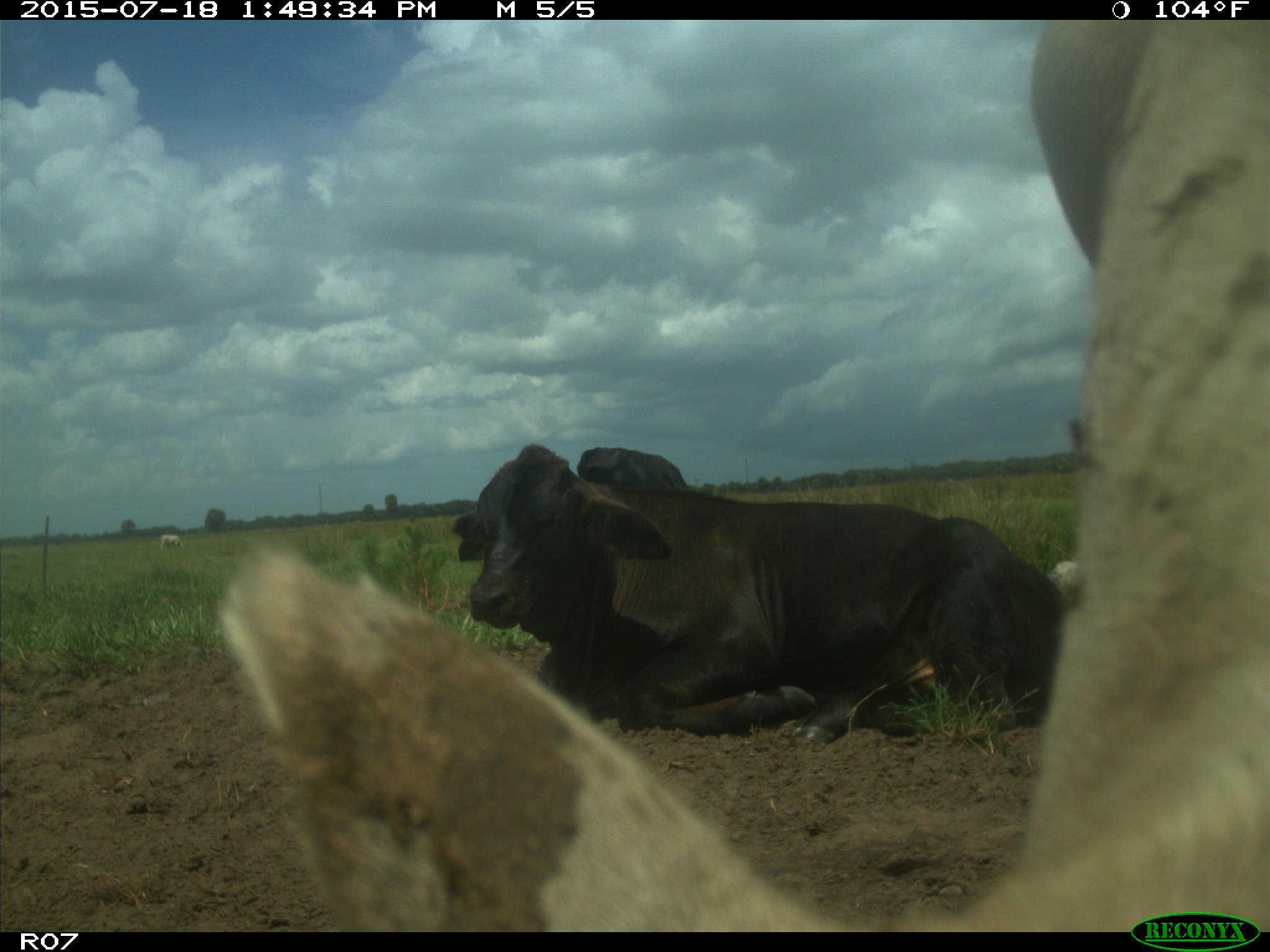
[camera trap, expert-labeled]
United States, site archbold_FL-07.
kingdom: Animalia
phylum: Chordata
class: Mammalia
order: Artiodactyla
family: Bovidae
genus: Bos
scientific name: Bos taurus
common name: domestic cow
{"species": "Bos taurus (domestic cow)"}